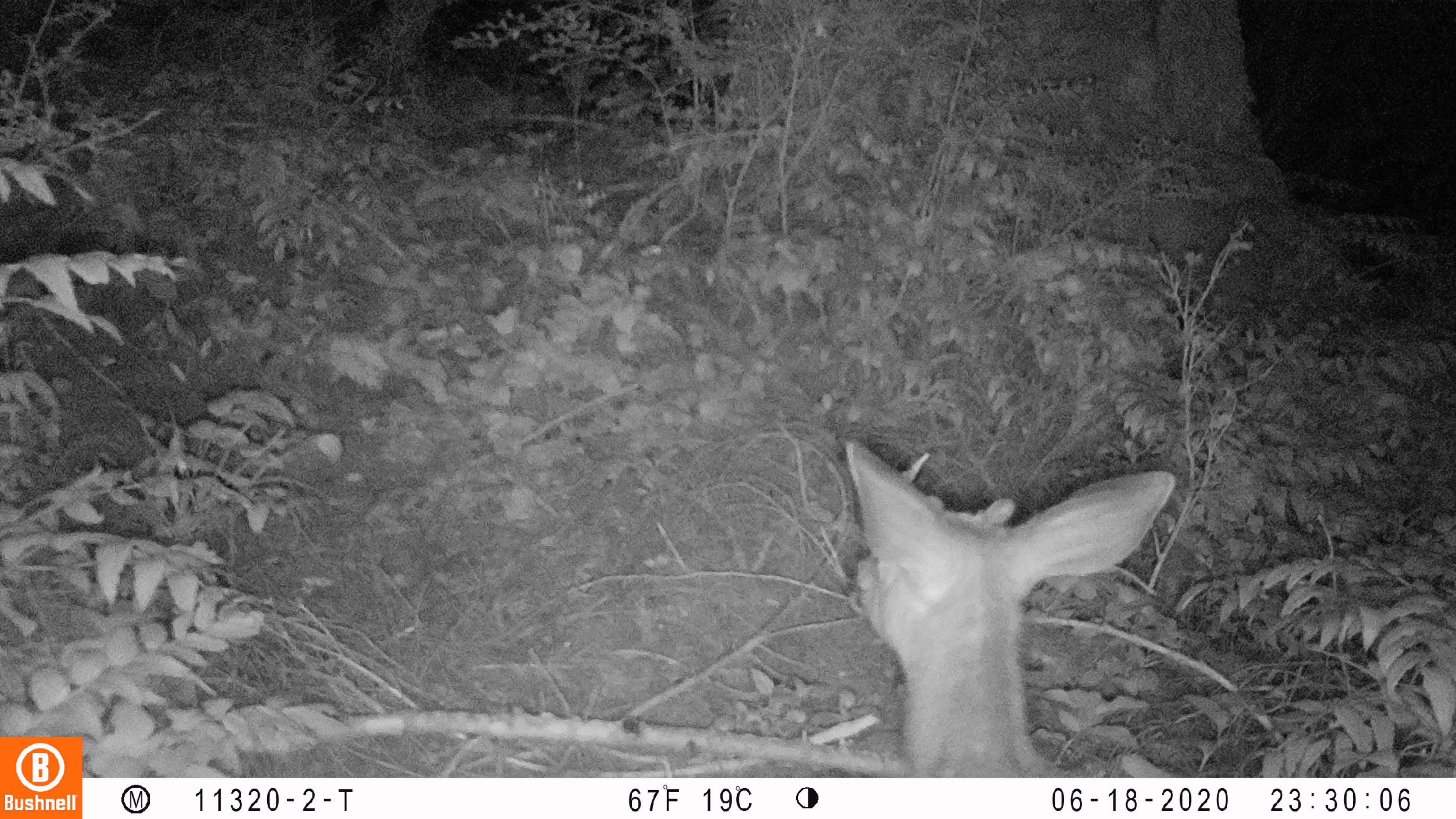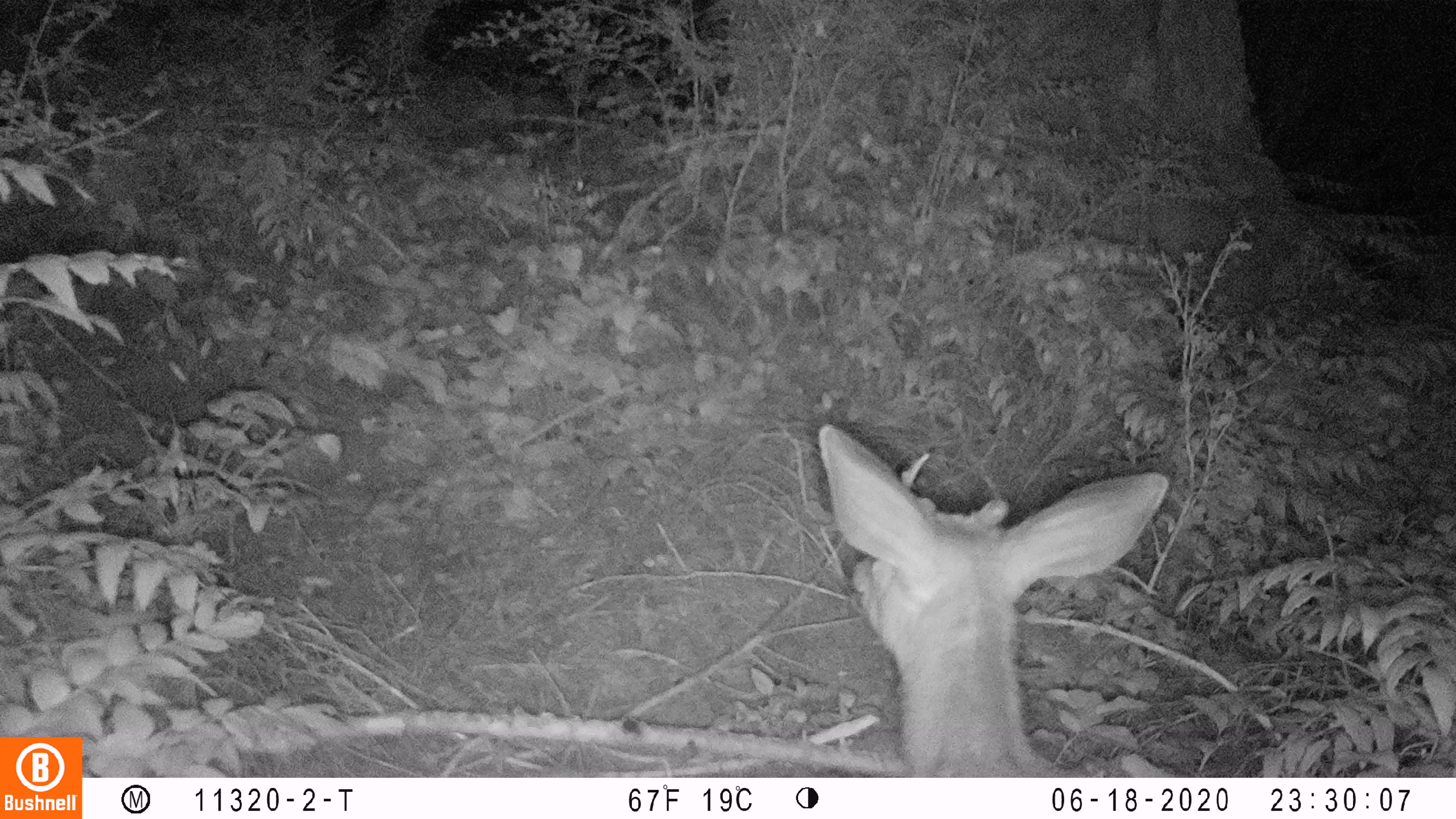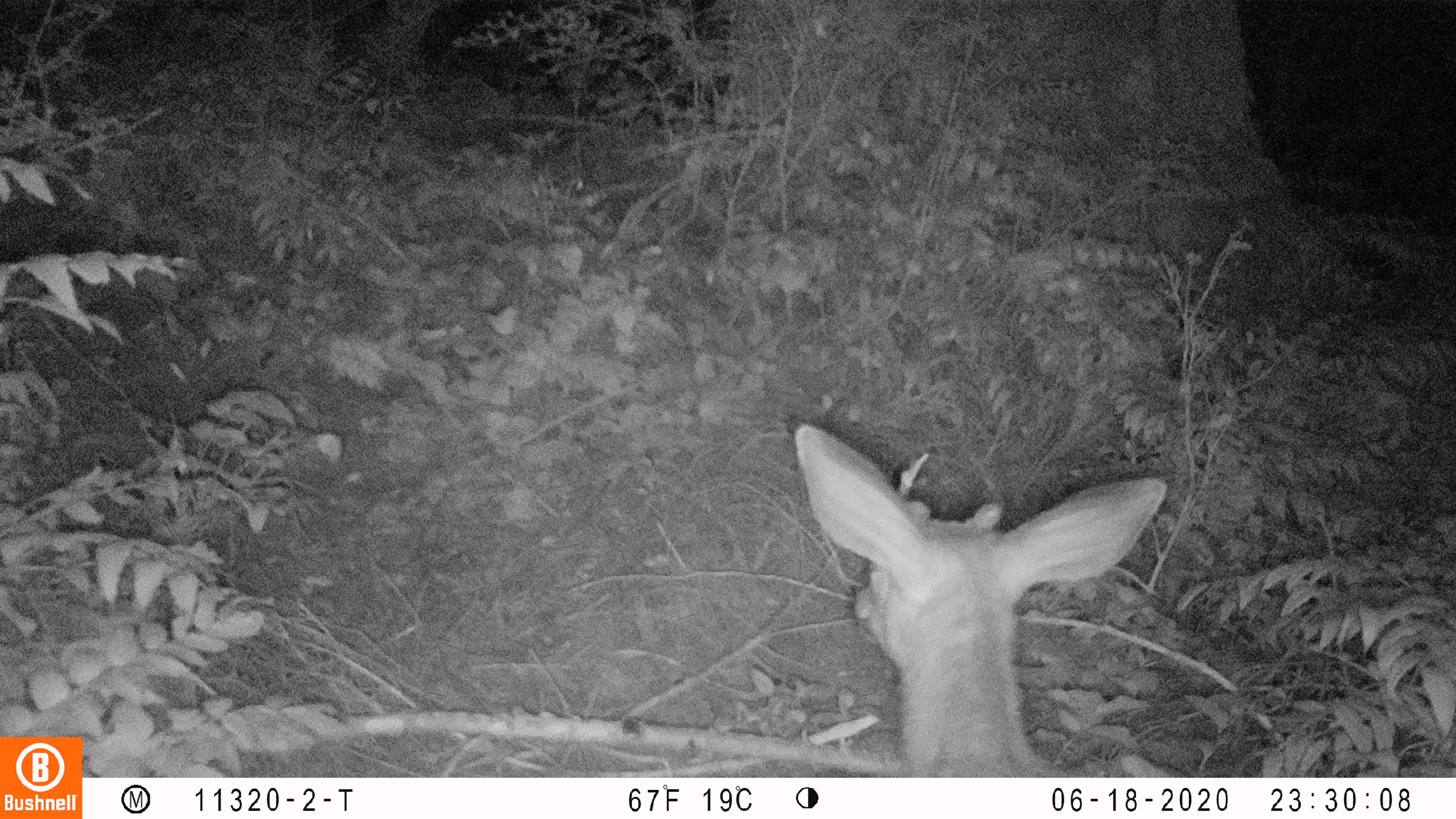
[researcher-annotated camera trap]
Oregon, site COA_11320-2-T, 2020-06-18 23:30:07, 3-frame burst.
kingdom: Animalia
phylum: Chordata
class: Mammalia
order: Artiodactyla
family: Cervidae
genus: Odocoileus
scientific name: Odocoileus hemionus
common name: black-tailed deer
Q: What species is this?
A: Black-tailed deer (Odocoileus hemionus).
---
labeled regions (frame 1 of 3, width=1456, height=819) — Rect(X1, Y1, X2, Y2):
black-tailed deer: Rect(835, 412, 1180, 765)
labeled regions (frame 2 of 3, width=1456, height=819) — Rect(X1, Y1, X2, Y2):
black-tailed deer: Rect(810, 399, 1172, 766)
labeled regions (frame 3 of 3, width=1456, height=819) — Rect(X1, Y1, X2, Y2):
black-tailed deer: Rect(785, 397, 1174, 770)